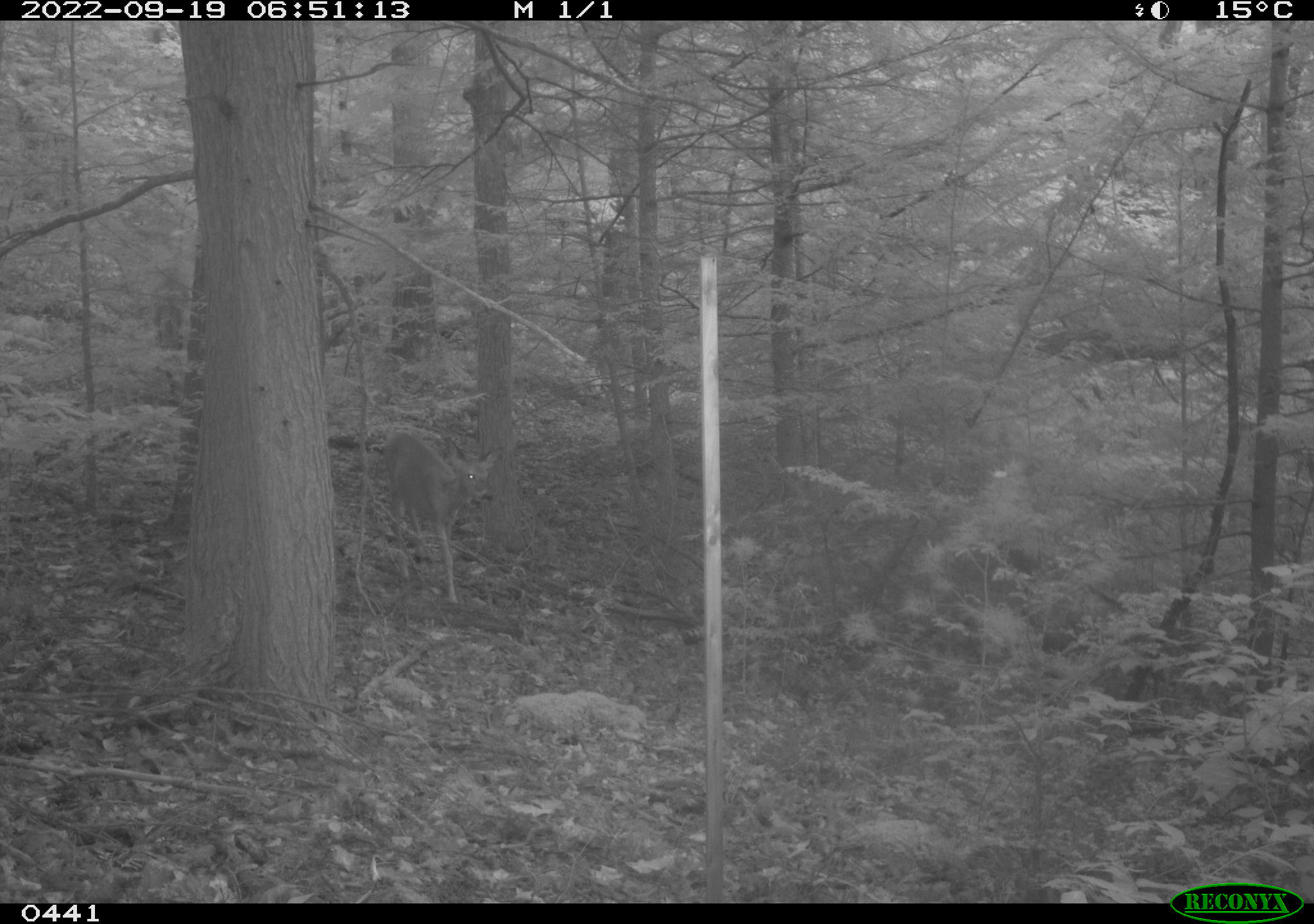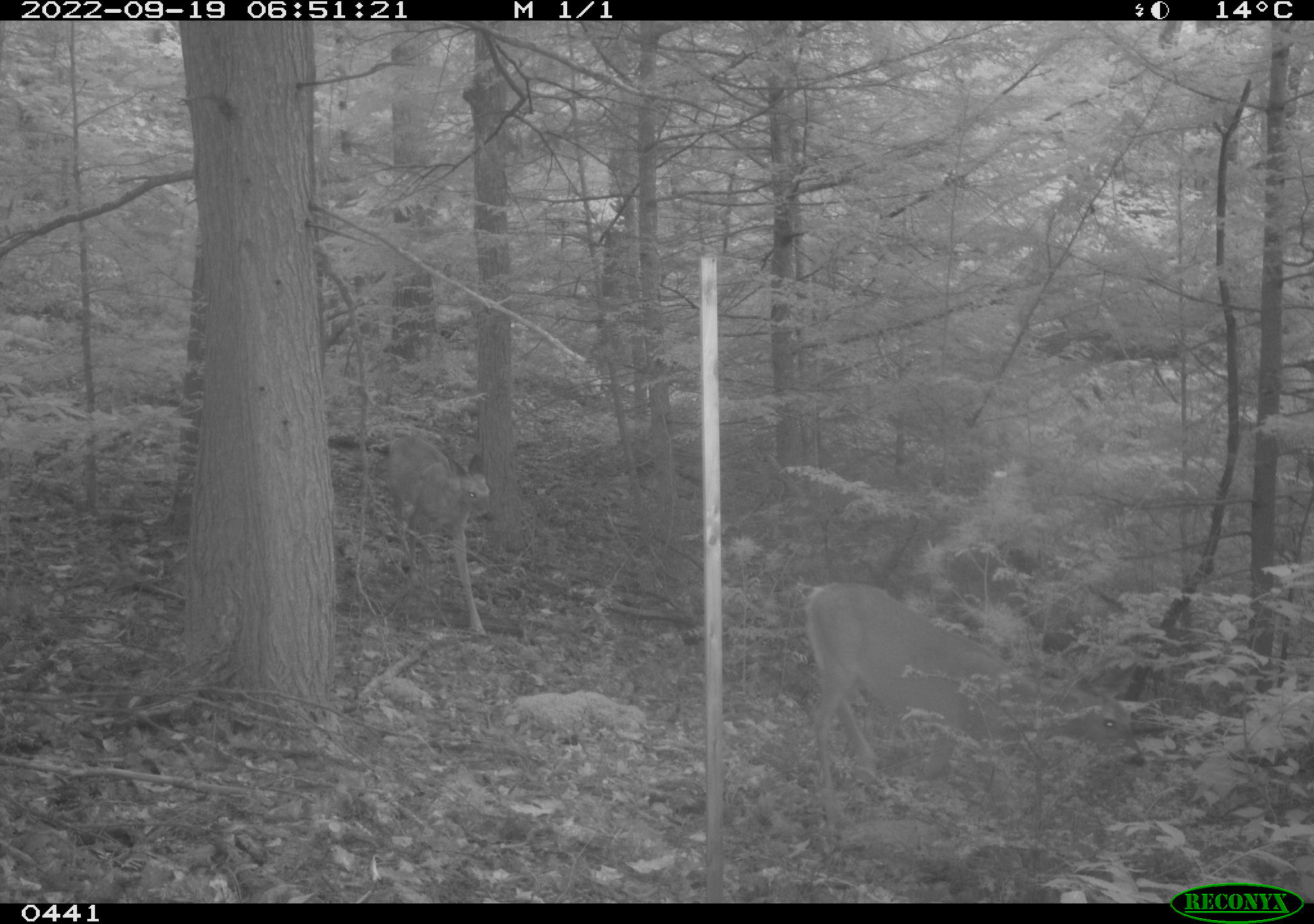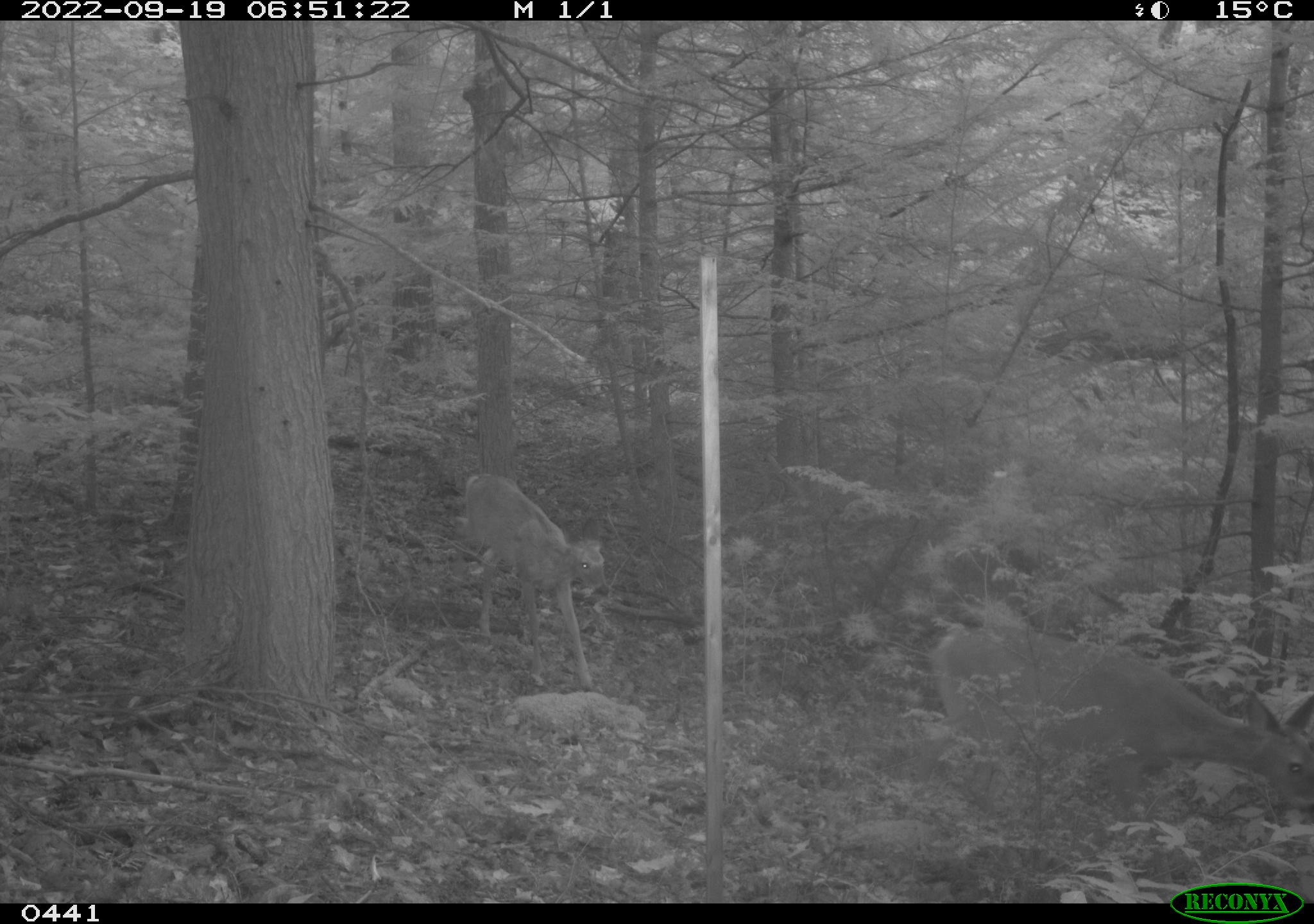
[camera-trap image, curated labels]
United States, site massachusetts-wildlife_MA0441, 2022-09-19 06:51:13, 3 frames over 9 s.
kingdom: Animalia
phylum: Chordata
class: Mammalia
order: Artiodactyla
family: Cervidae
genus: Odocoileus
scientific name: Odocoileus virginianus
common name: white-tailed deer